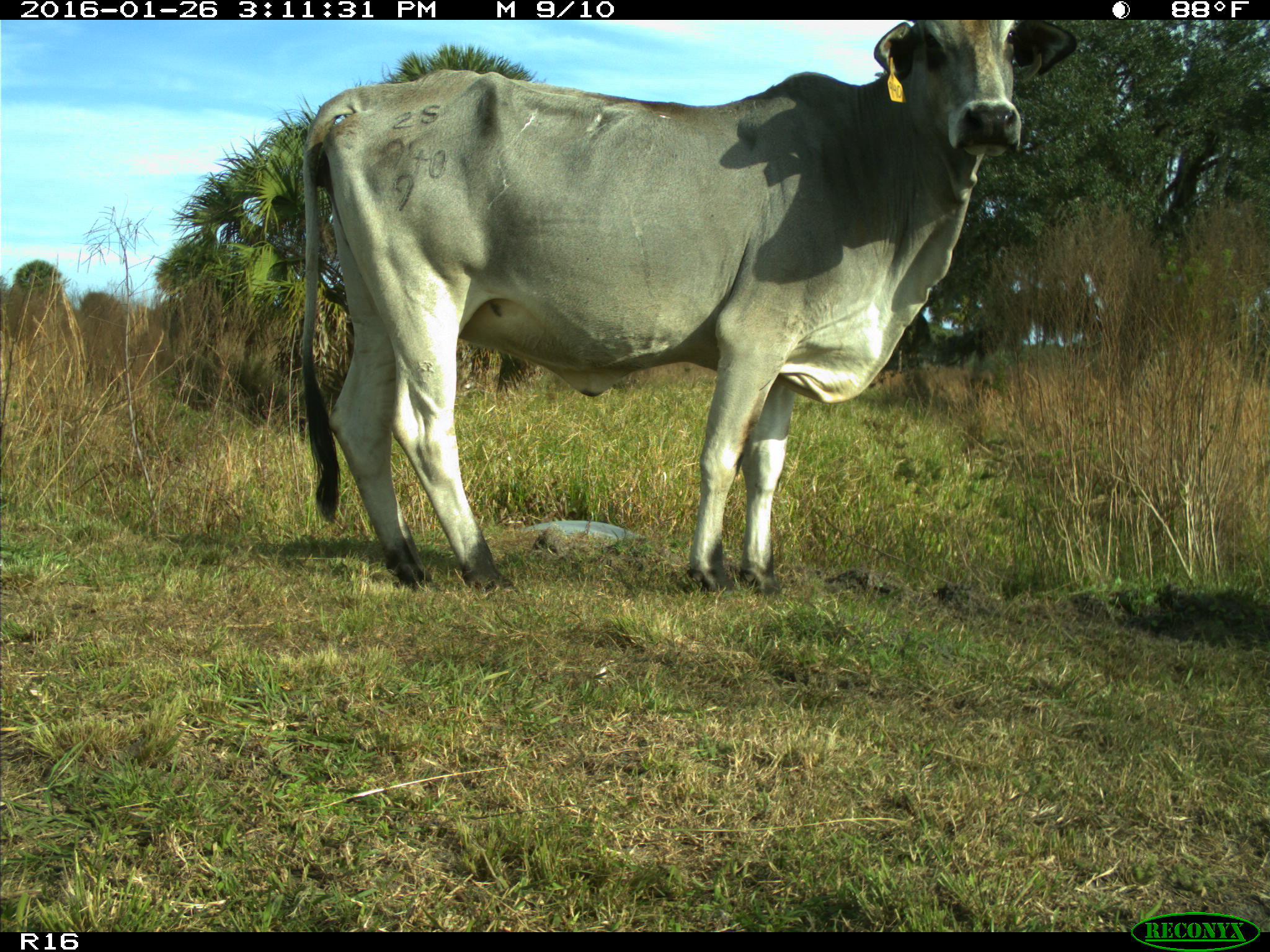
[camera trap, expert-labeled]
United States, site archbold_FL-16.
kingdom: Animalia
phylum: Chordata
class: Mammalia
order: Artiodactyla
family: Bovidae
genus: Bos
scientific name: Bos taurus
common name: domestic cow